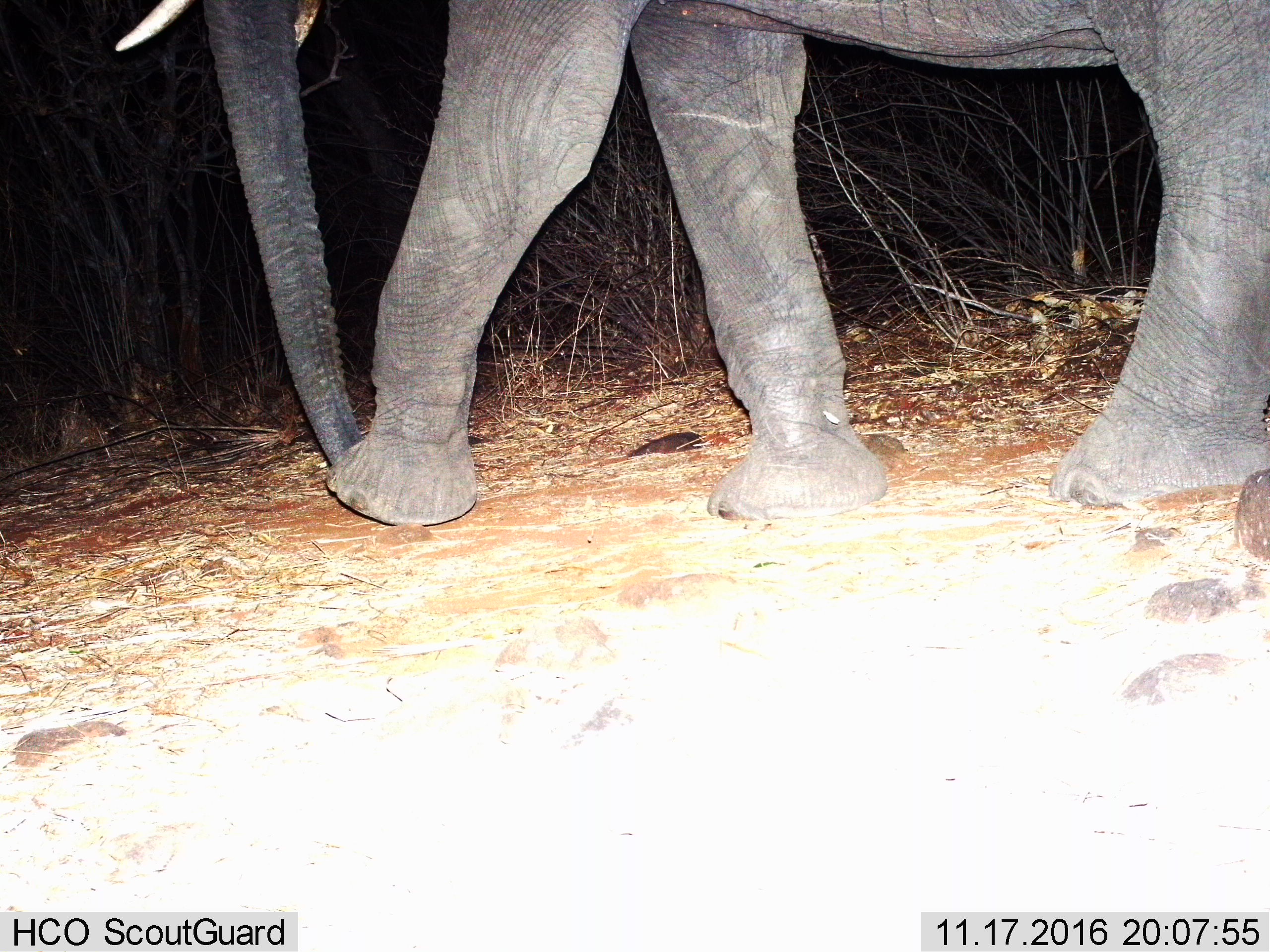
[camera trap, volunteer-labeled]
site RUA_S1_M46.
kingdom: Animalia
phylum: Chordata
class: Mammalia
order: Proboscidea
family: Elephantidae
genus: Loxodonta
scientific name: Loxodonta africana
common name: african bush elephant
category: elephant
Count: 1.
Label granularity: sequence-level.